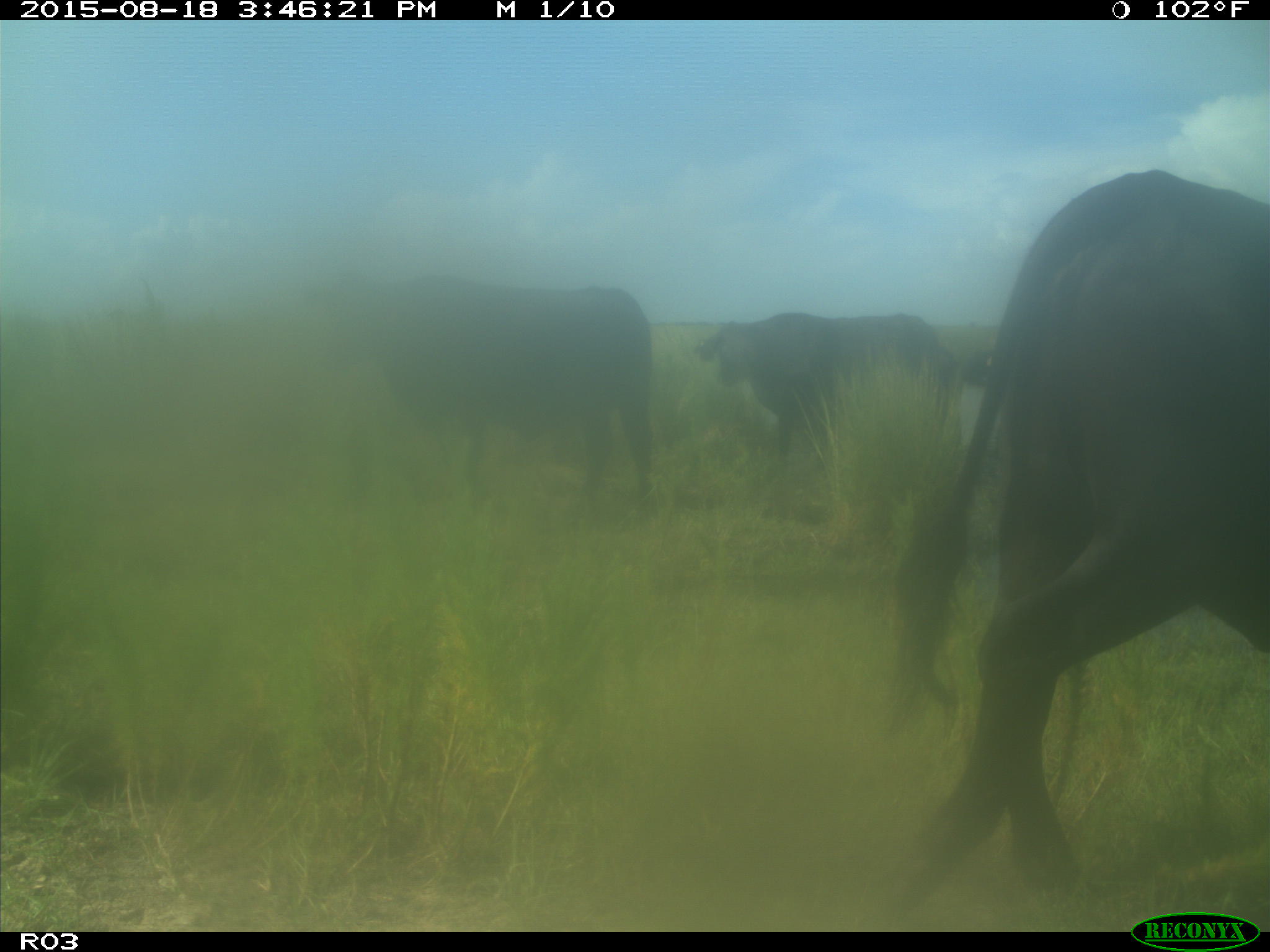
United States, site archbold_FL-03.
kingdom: Animalia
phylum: Chordata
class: Mammalia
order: Artiodactyla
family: Bovidae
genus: Bos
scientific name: Bos taurus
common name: domestic cow